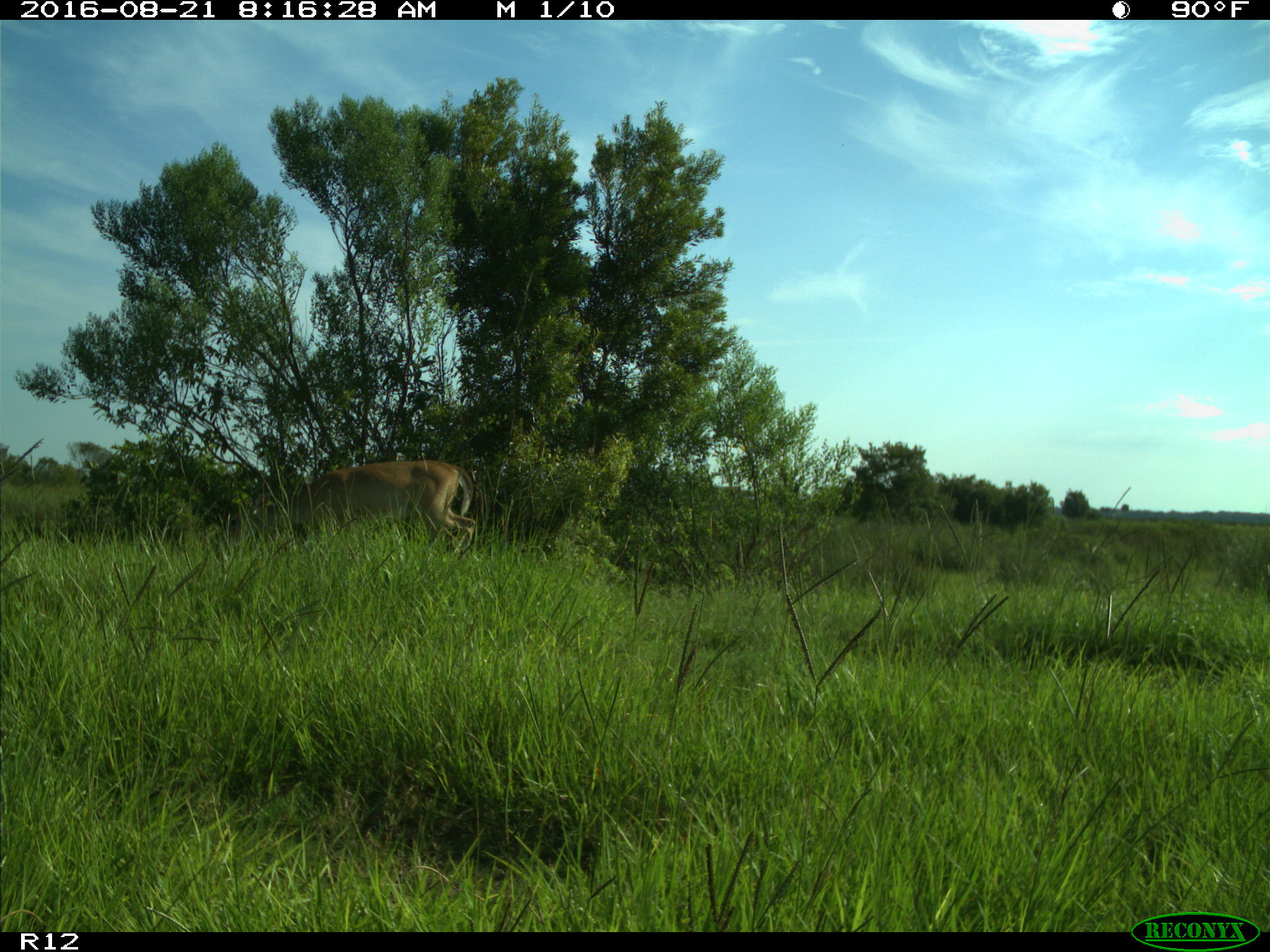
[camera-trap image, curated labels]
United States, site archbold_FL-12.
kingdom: Animalia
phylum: Chordata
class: Mammalia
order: Artiodactyla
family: Cervidae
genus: Odocoileus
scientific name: Odocoileus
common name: deer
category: unidentified deer